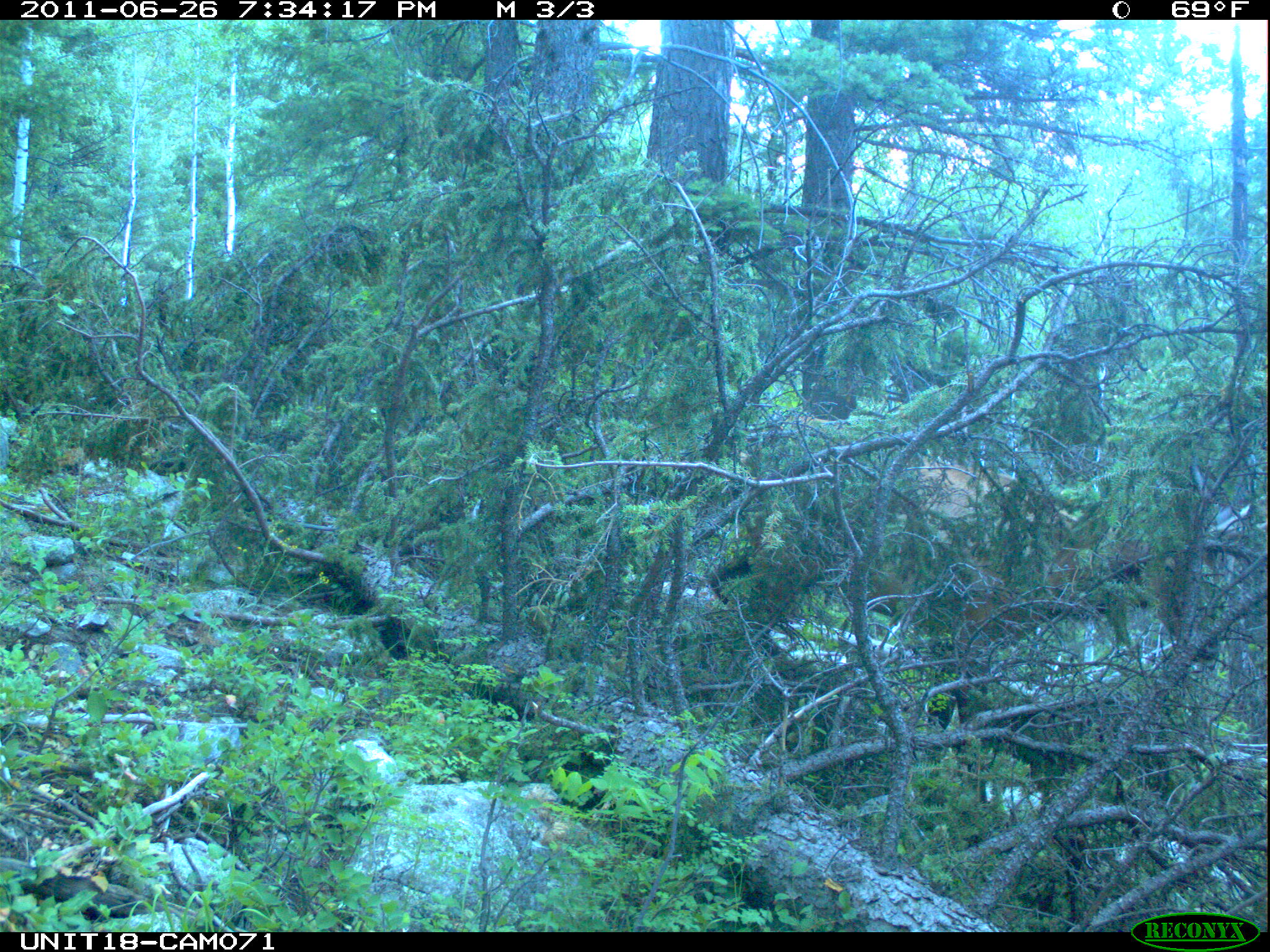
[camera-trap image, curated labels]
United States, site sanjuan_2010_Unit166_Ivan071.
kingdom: Animalia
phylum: Chordata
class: Mammalia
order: Artiodactyla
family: Cervidae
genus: Cervus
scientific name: Cervus elaphus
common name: red deer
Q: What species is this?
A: Cervus elaphus (red deer).